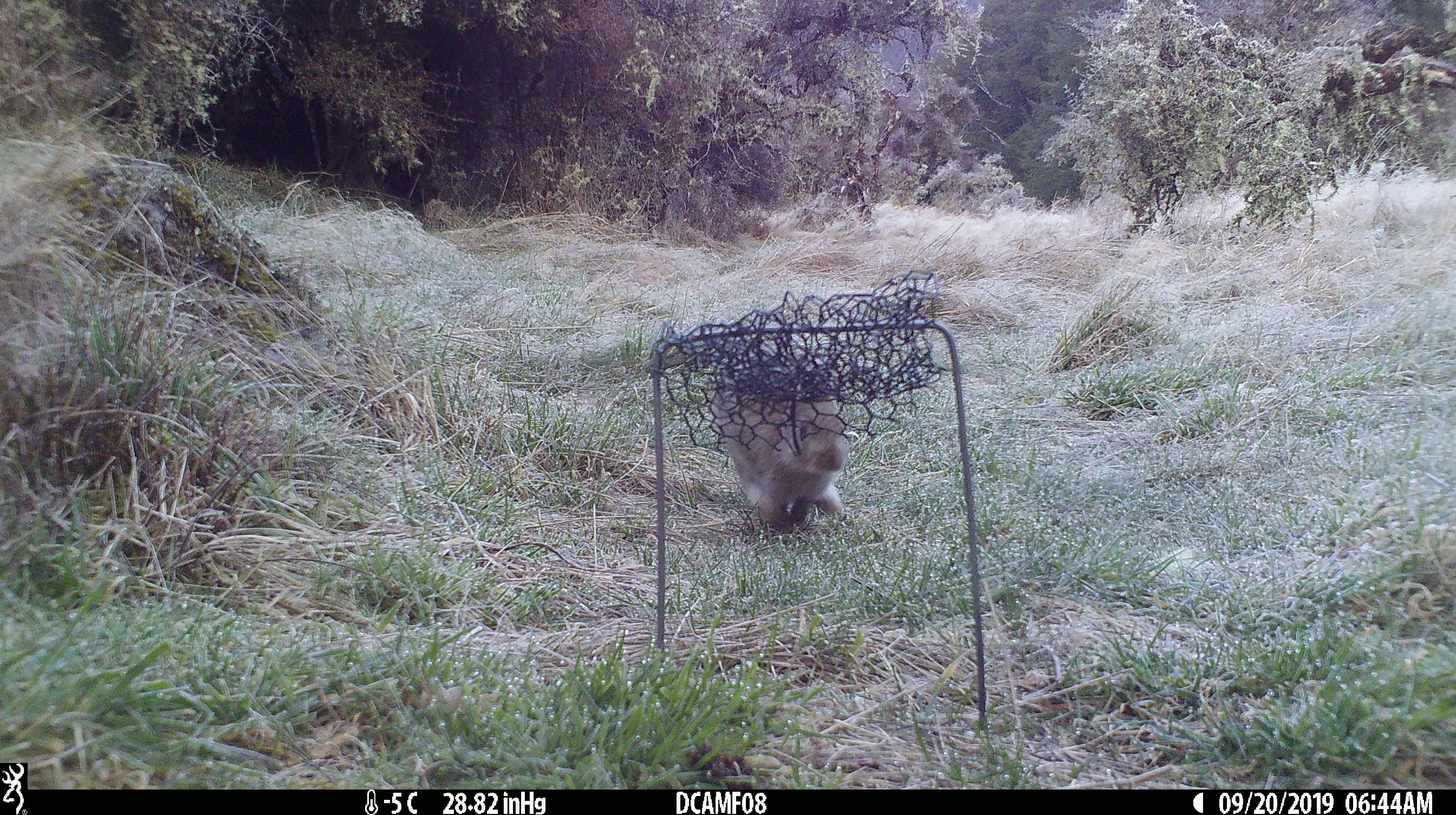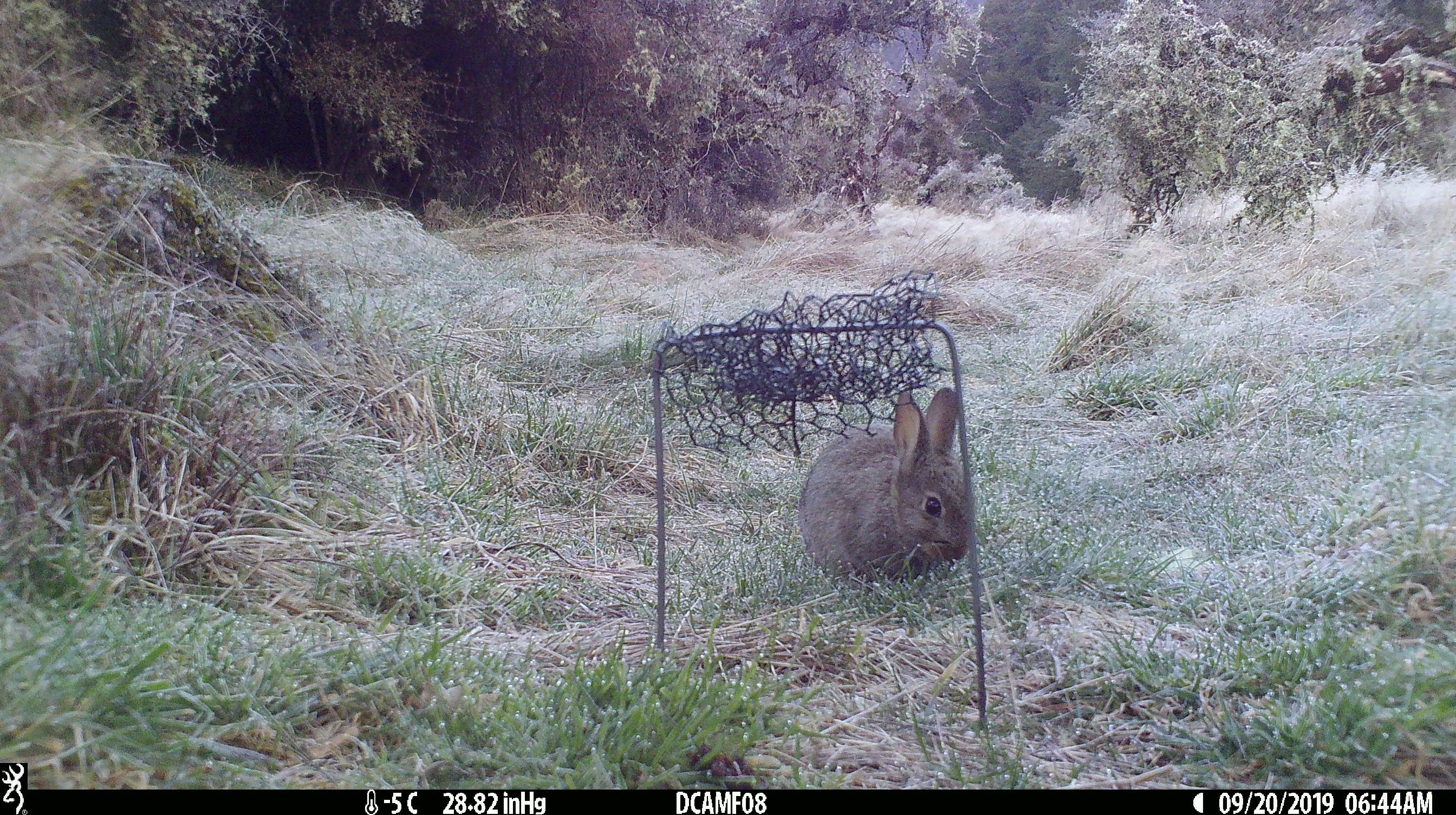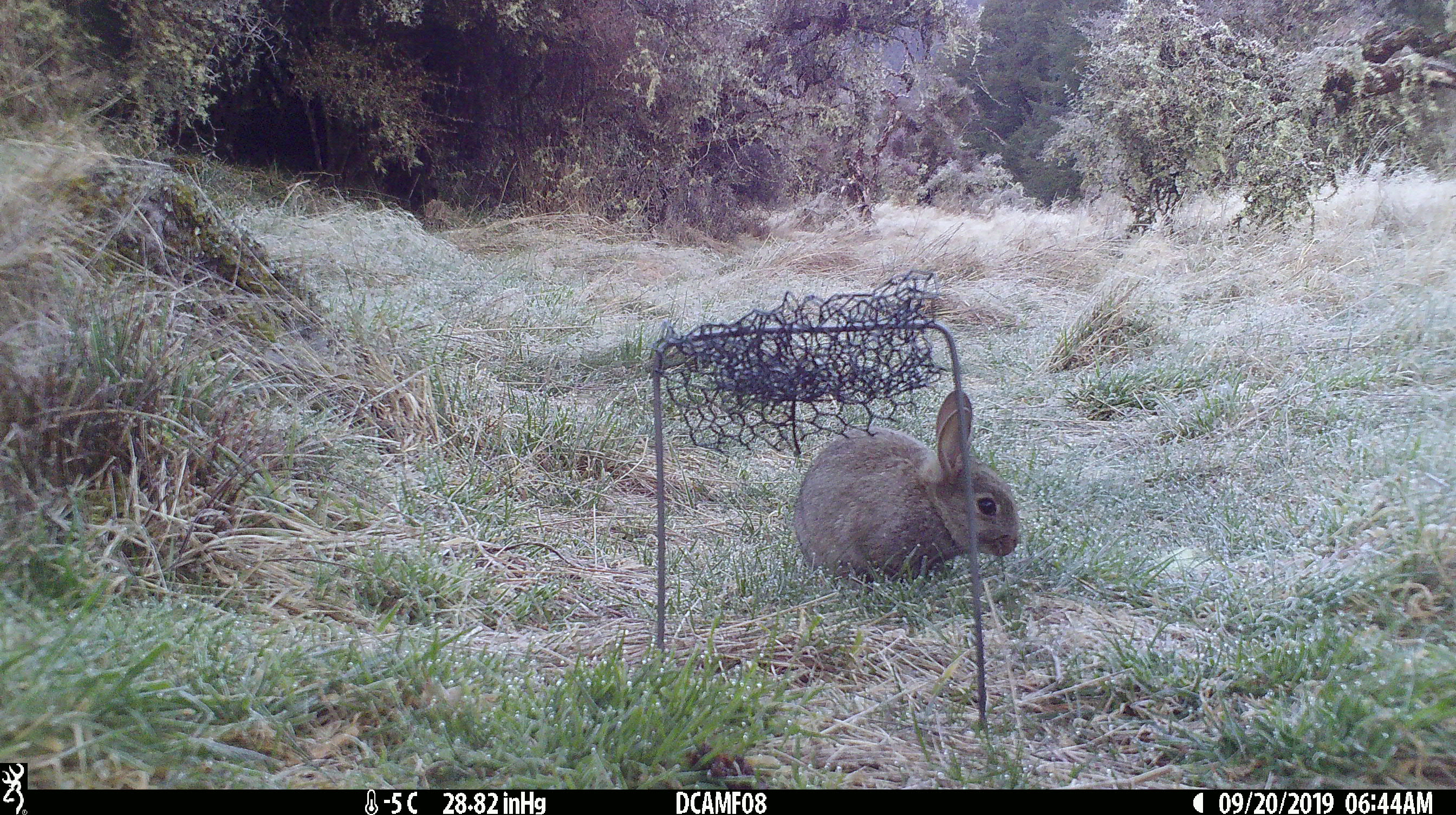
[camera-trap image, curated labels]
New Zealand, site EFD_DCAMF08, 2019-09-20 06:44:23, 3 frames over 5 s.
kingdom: Animalia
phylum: Chordata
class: Mammalia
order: Lagomorpha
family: Leporidae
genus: Oryctolagus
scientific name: Oryctolagus cuniculus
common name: european rabbit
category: rabbit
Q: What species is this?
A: Rabbit (european rabbit) (Oryctolagus cuniculus).